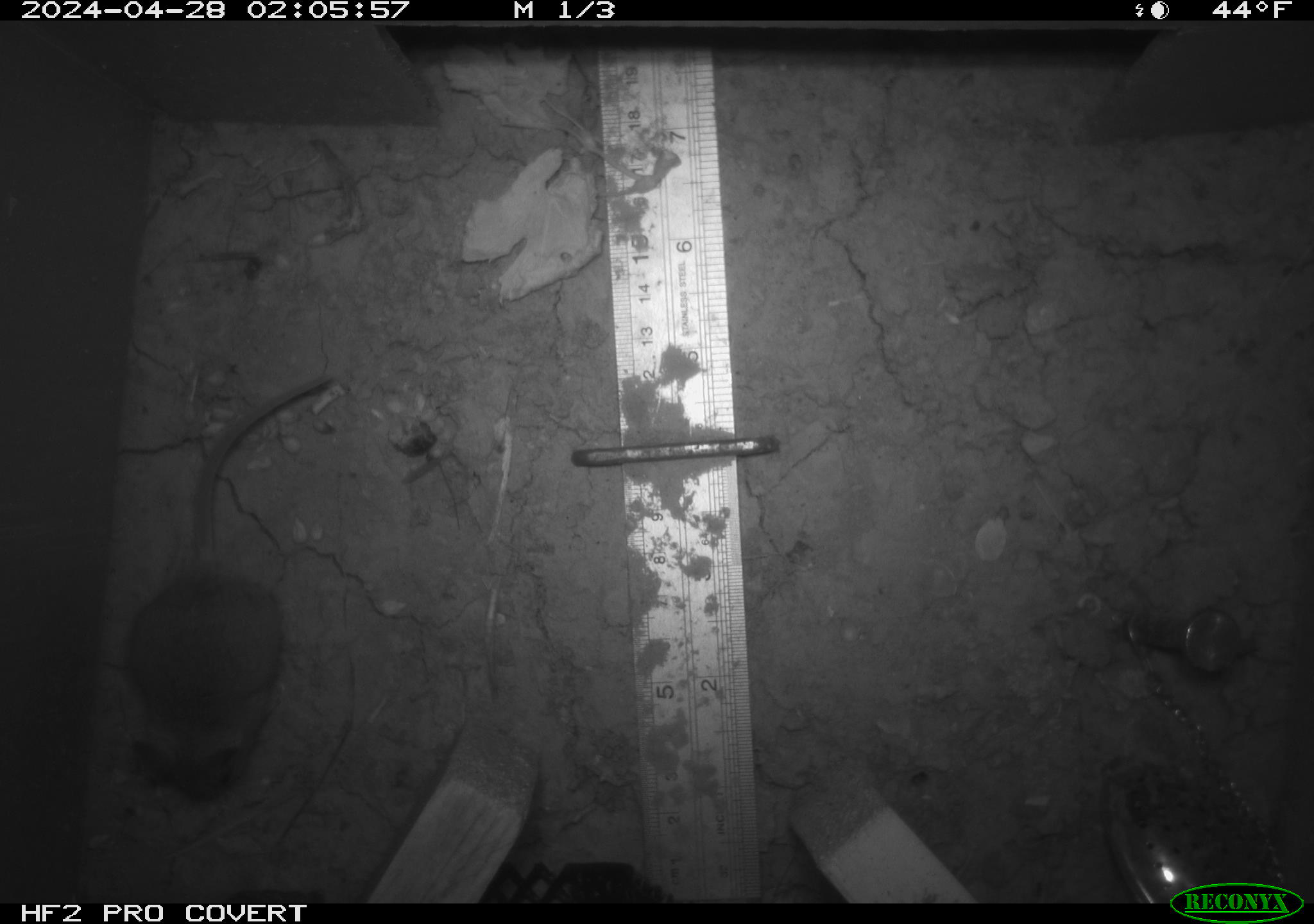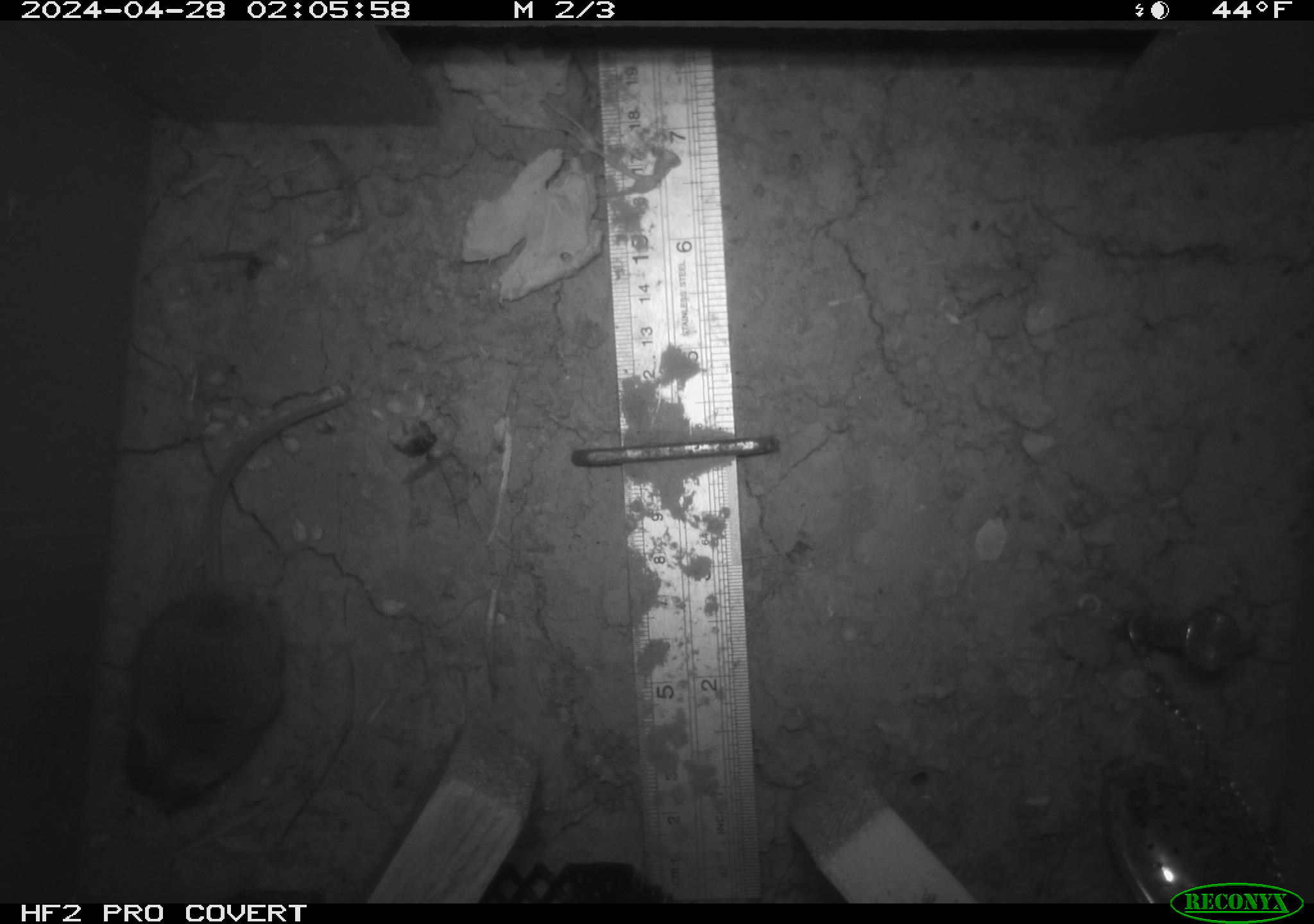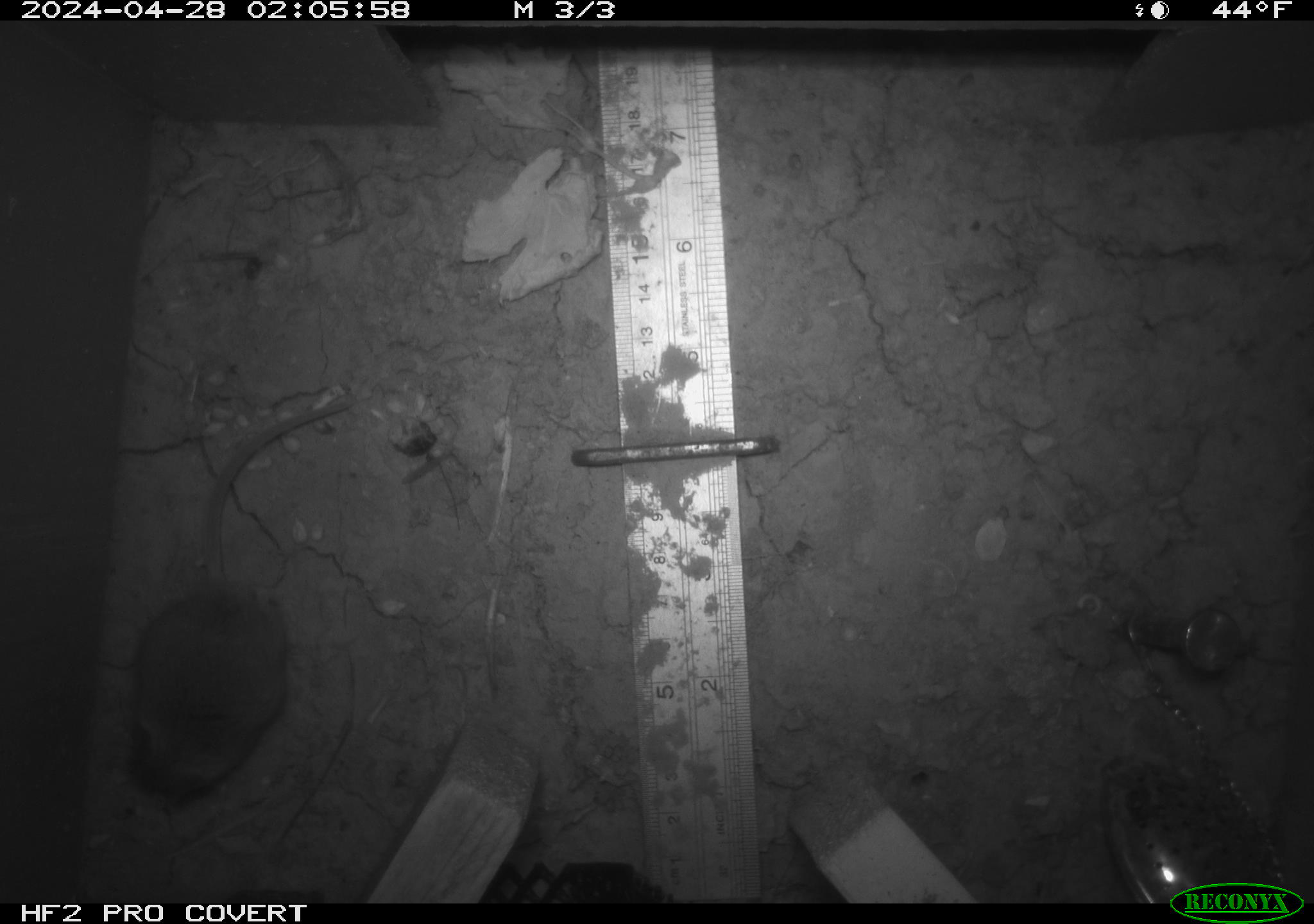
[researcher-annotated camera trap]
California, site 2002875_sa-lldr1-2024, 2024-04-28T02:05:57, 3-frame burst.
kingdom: Animalia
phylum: Chordata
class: Mammalia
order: Rodentia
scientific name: Rodentia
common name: mouse species